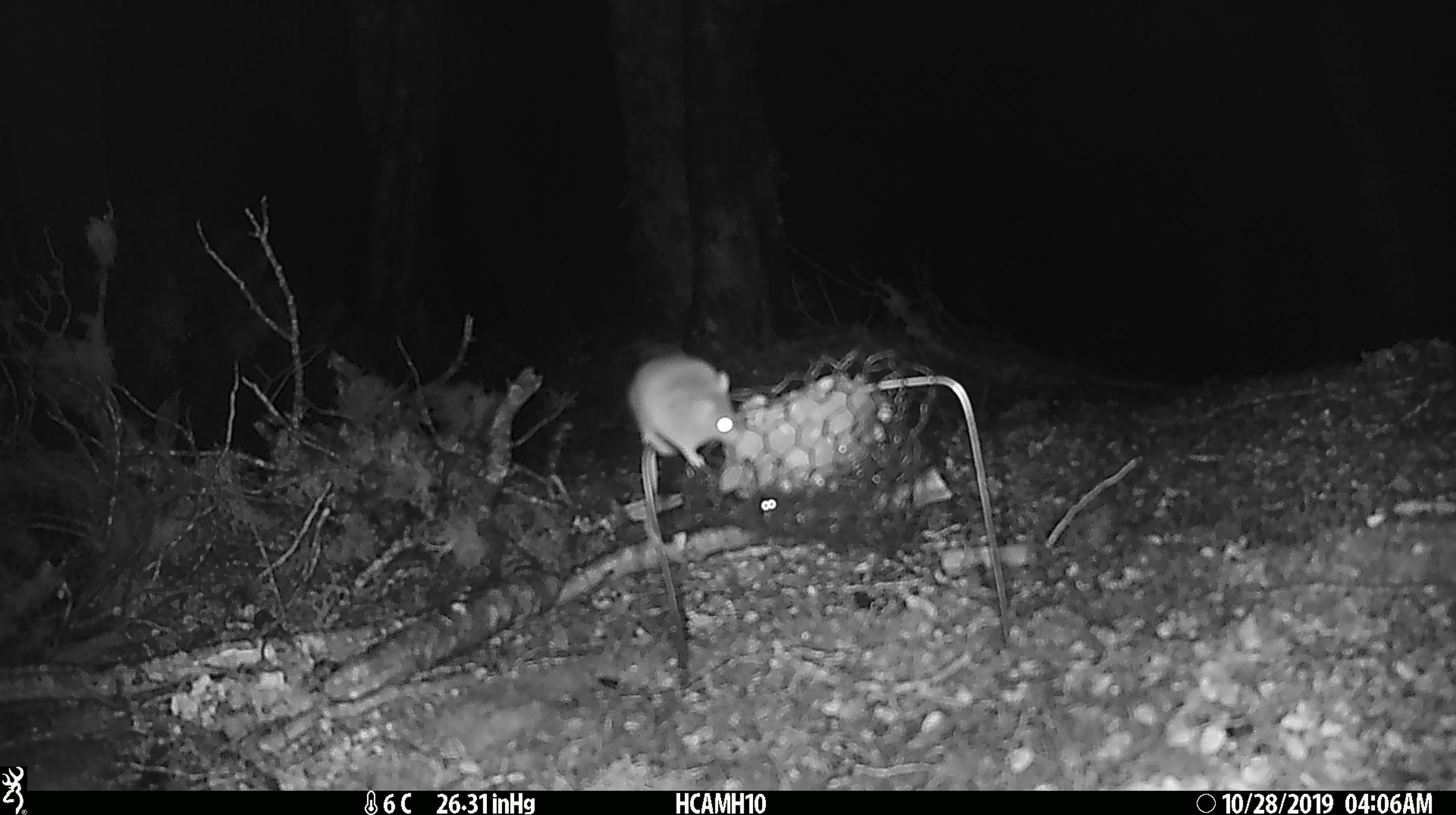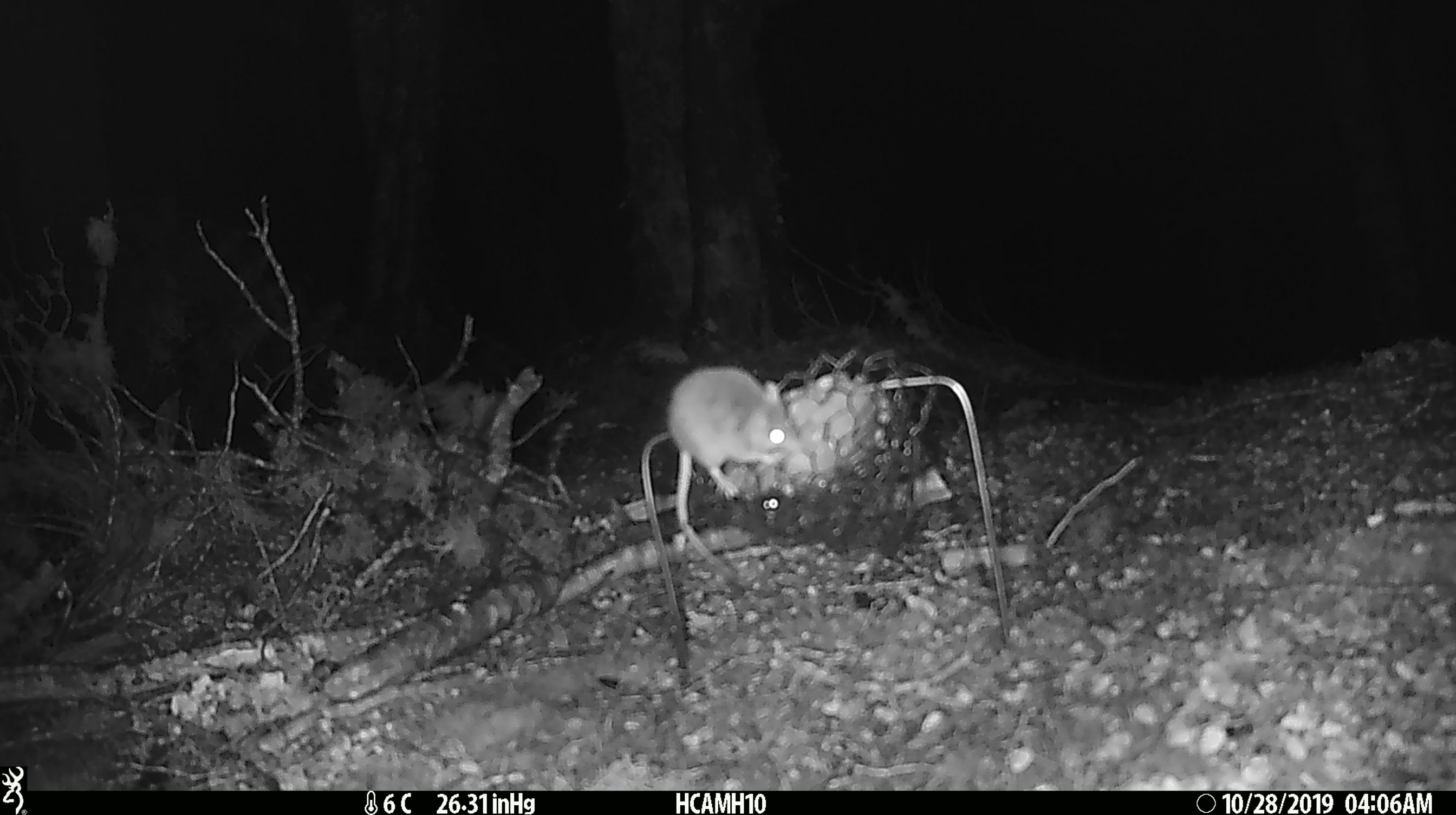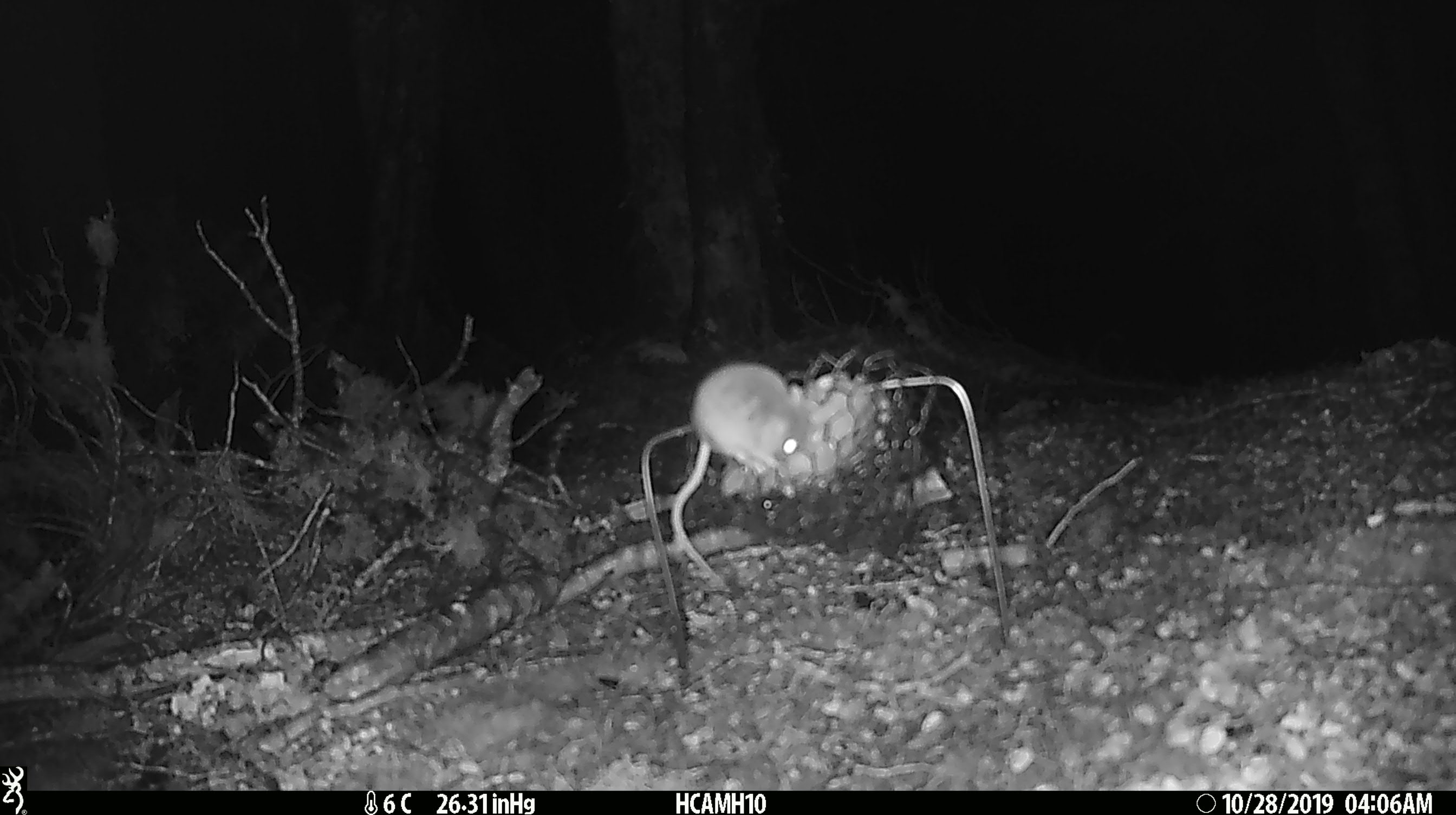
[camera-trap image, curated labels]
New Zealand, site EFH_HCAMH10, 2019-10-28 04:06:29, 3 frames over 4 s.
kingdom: Animalia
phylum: Chordata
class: Mammalia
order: Rodentia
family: Muridae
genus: Mus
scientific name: Mus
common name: mouse